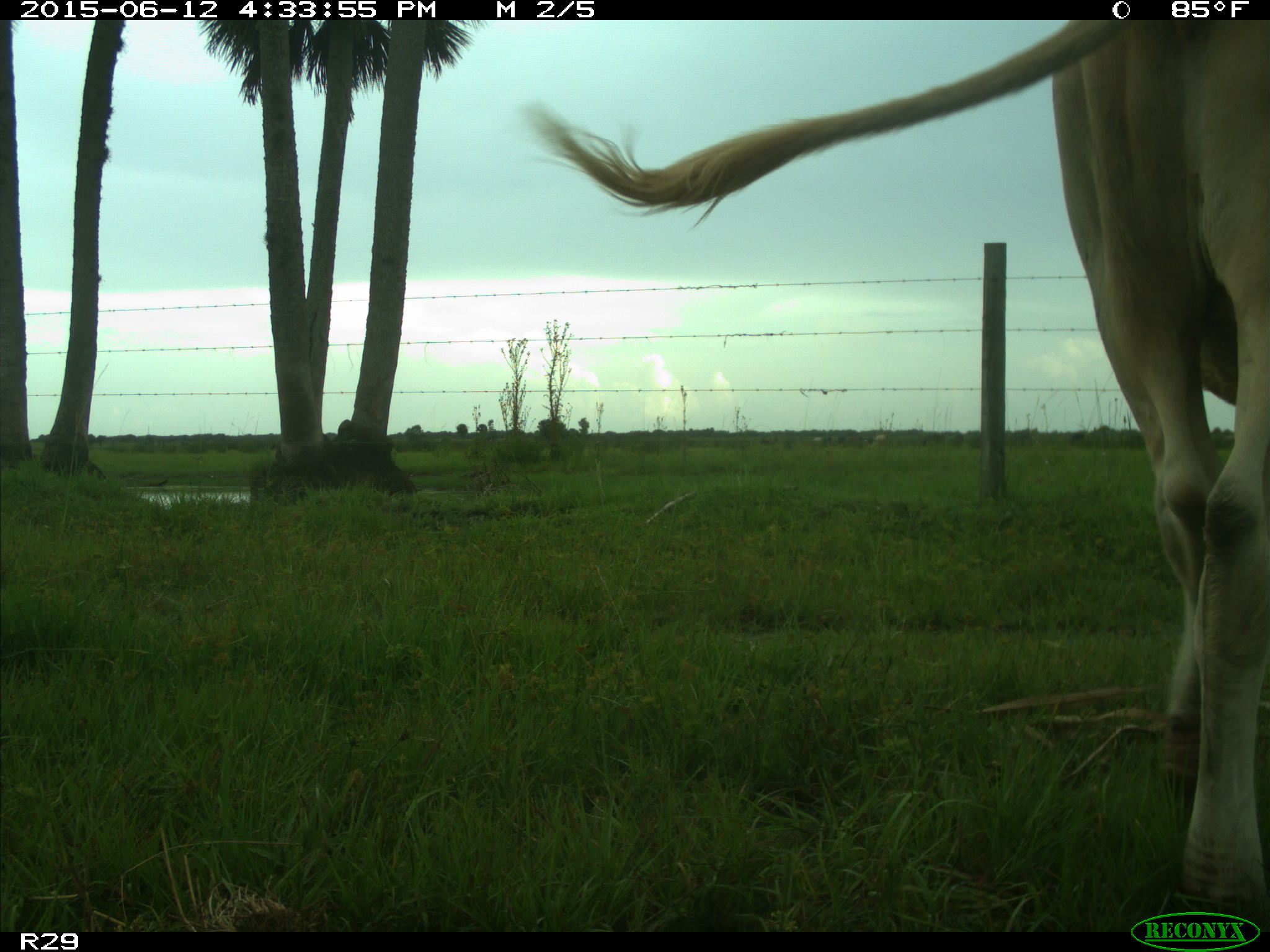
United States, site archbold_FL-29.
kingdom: Animalia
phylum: Chordata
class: Mammalia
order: Artiodactyla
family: Bovidae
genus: Bos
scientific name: Bos taurus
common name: domestic cow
Bos taurus (domestic cow).